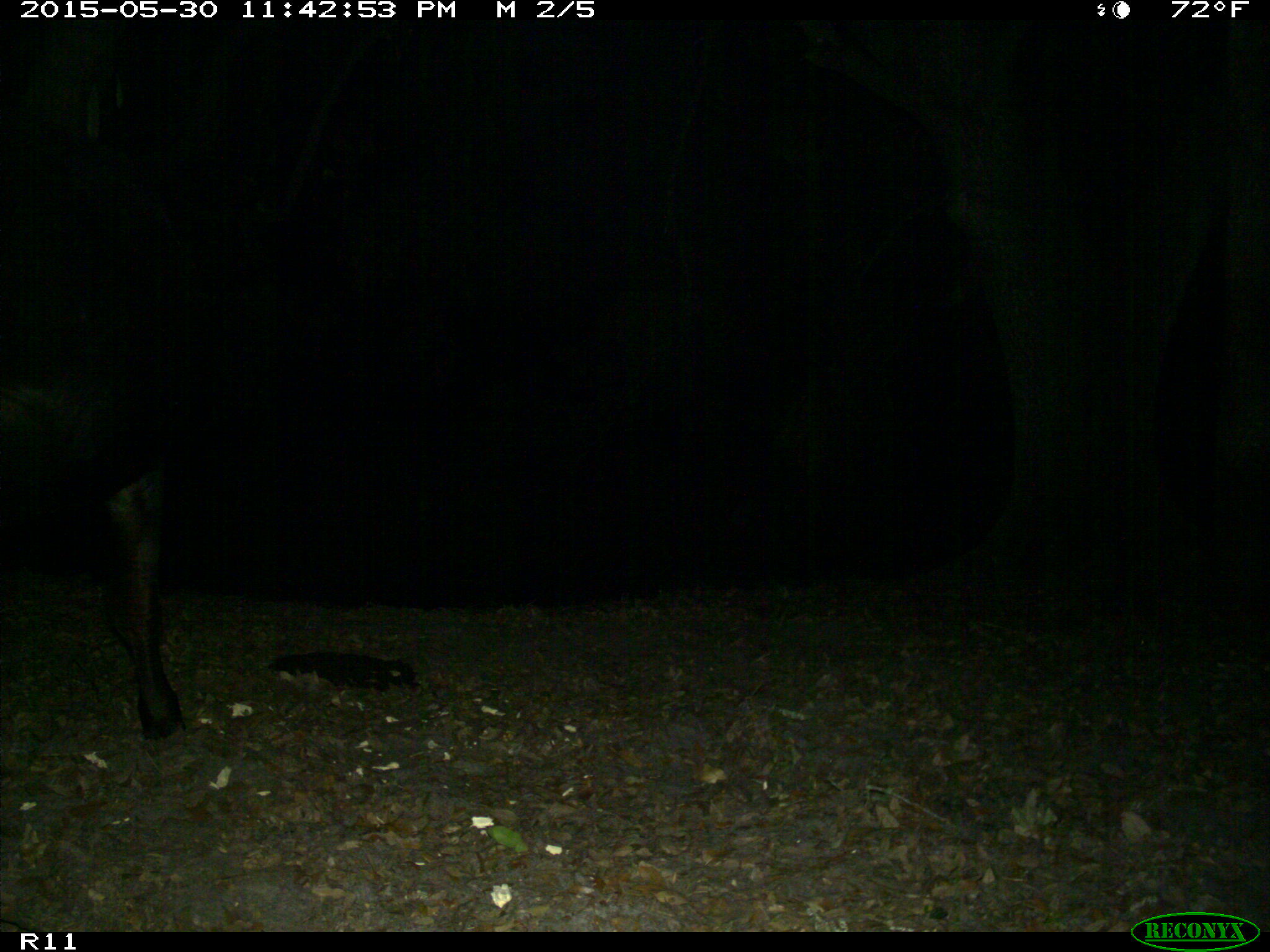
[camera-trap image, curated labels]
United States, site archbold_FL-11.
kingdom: Animalia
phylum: Chordata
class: Mammalia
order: Artiodactyla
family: Bovidae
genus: Bos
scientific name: Bos taurus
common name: domestic cow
Bos taurus (domestic cow).